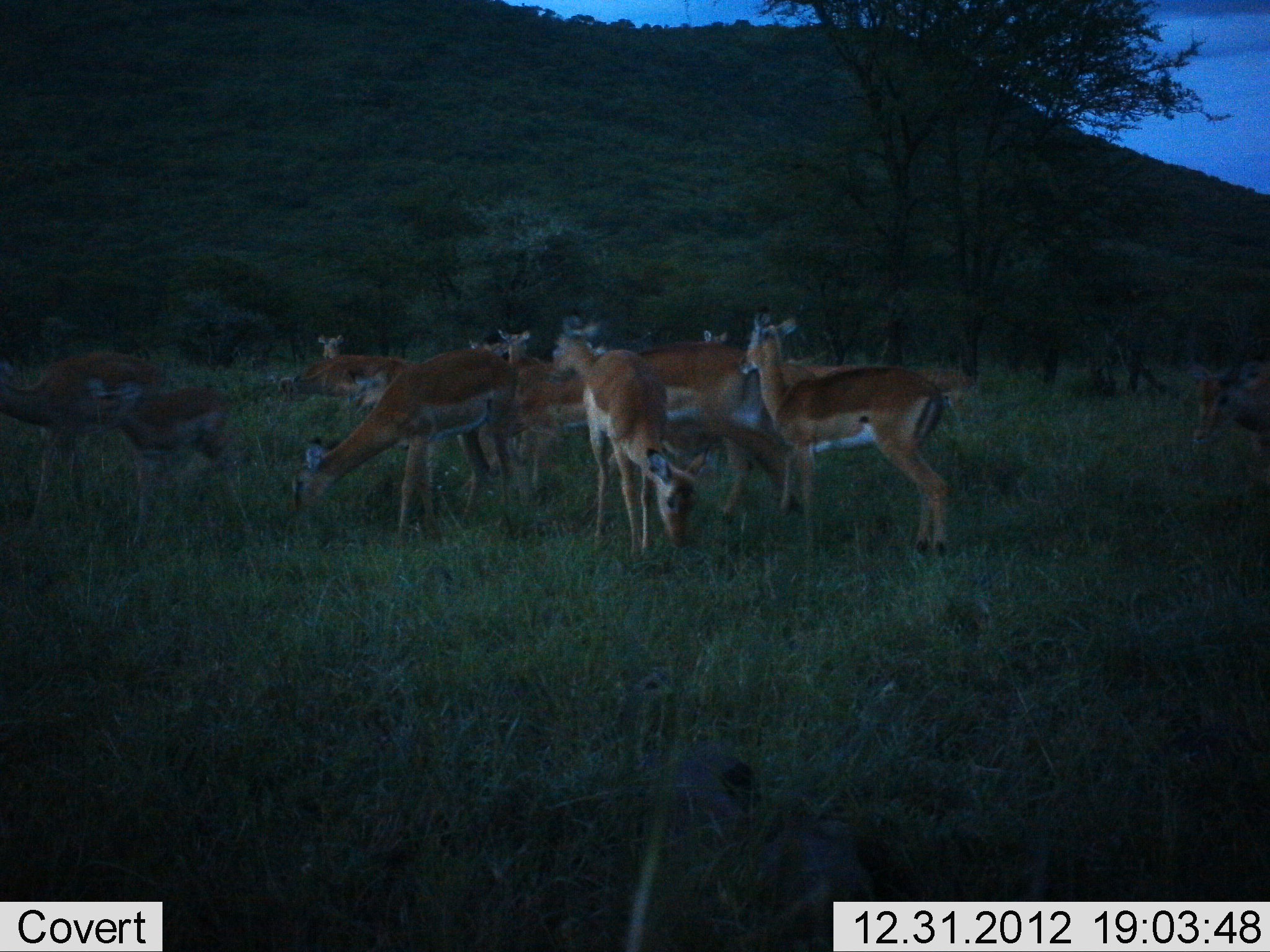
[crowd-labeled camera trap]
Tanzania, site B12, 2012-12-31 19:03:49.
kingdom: Animalia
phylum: Chordata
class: Mammalia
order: Artiodactyla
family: Bovidae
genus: Aepyceros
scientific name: Aepyceros melampus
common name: impala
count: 11-50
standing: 79%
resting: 7%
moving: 7%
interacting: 0%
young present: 14%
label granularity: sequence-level